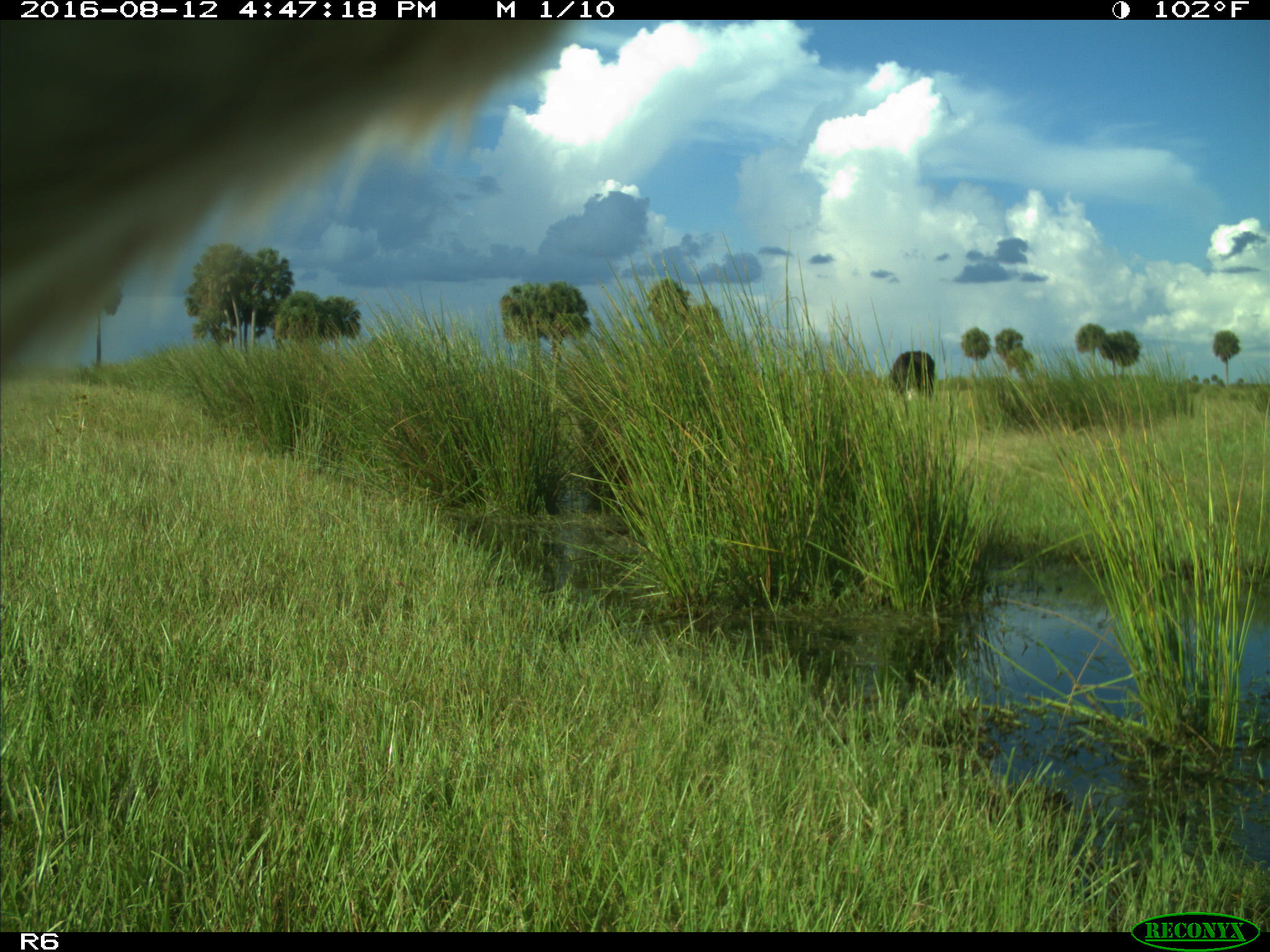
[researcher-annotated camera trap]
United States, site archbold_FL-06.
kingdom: Animalia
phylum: Chordata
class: Mammalia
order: Artiodactyla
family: Bovidae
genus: Bos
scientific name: Bos taurus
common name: domestic cow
Bos taurus (domestic cow).